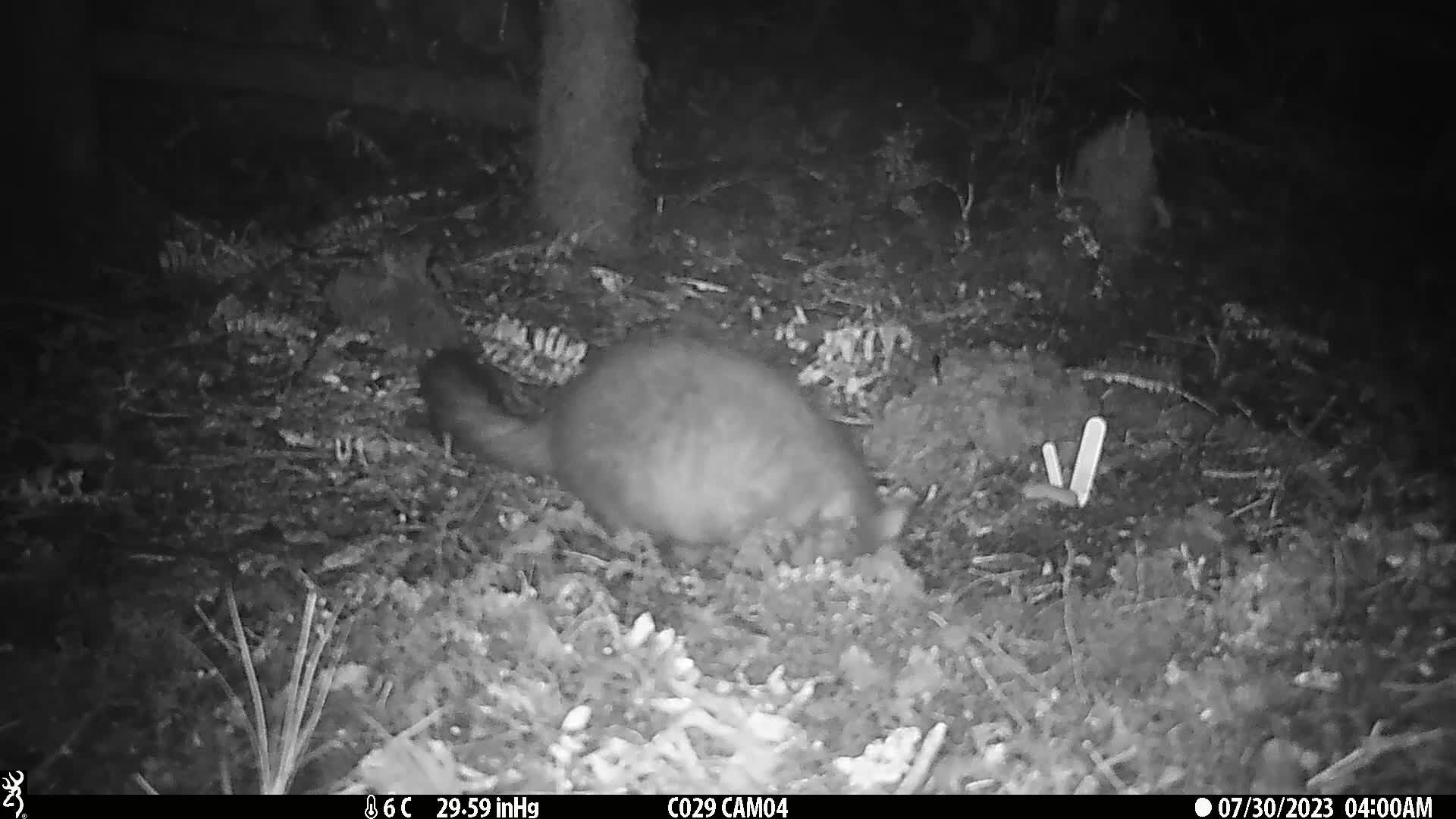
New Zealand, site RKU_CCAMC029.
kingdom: Animalia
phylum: Chordata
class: Mammalia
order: Diprotodontia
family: Phalangeridae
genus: Trichosurus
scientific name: Trichosurus vulpecula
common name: common brushtail possum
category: possum